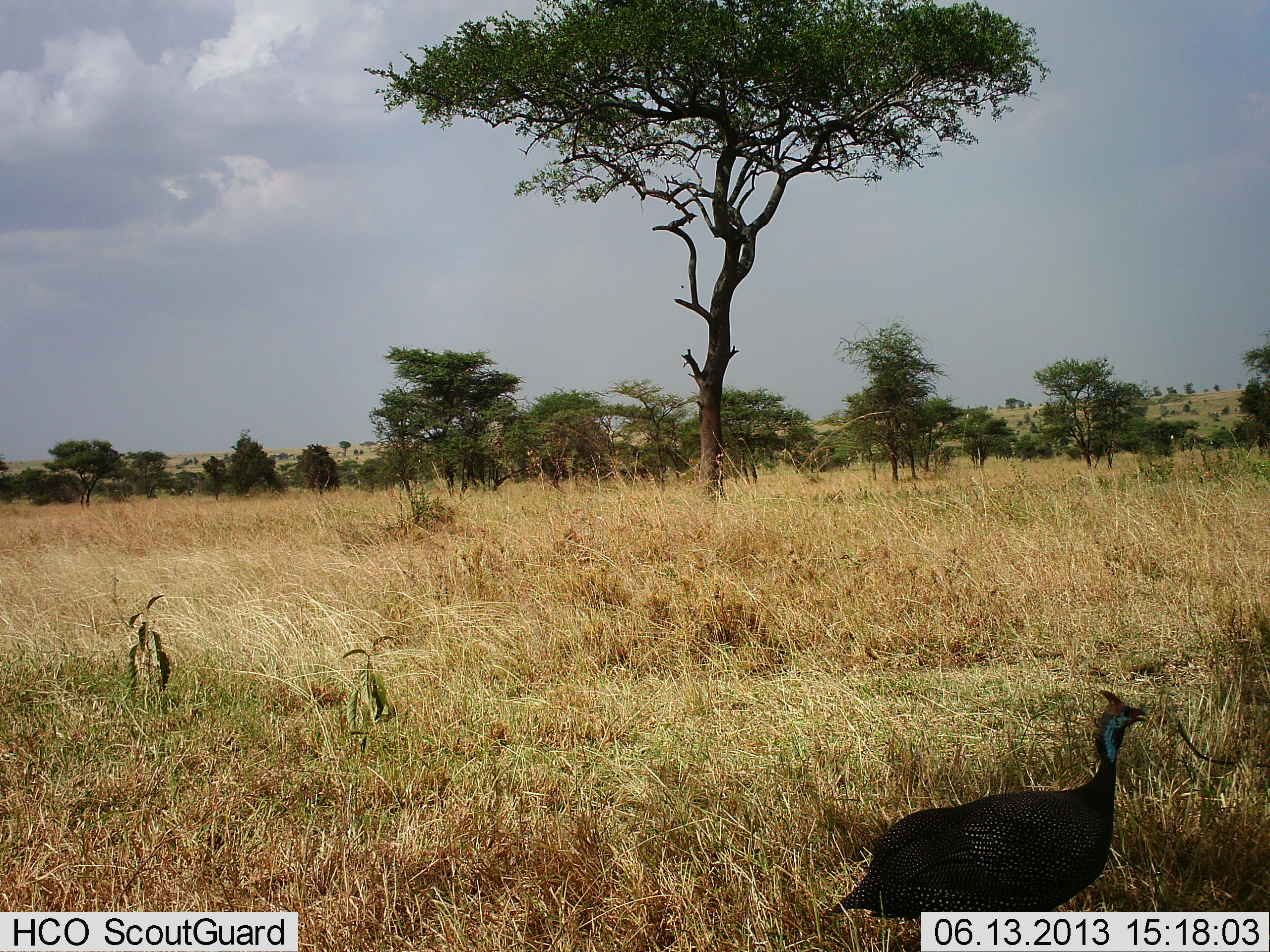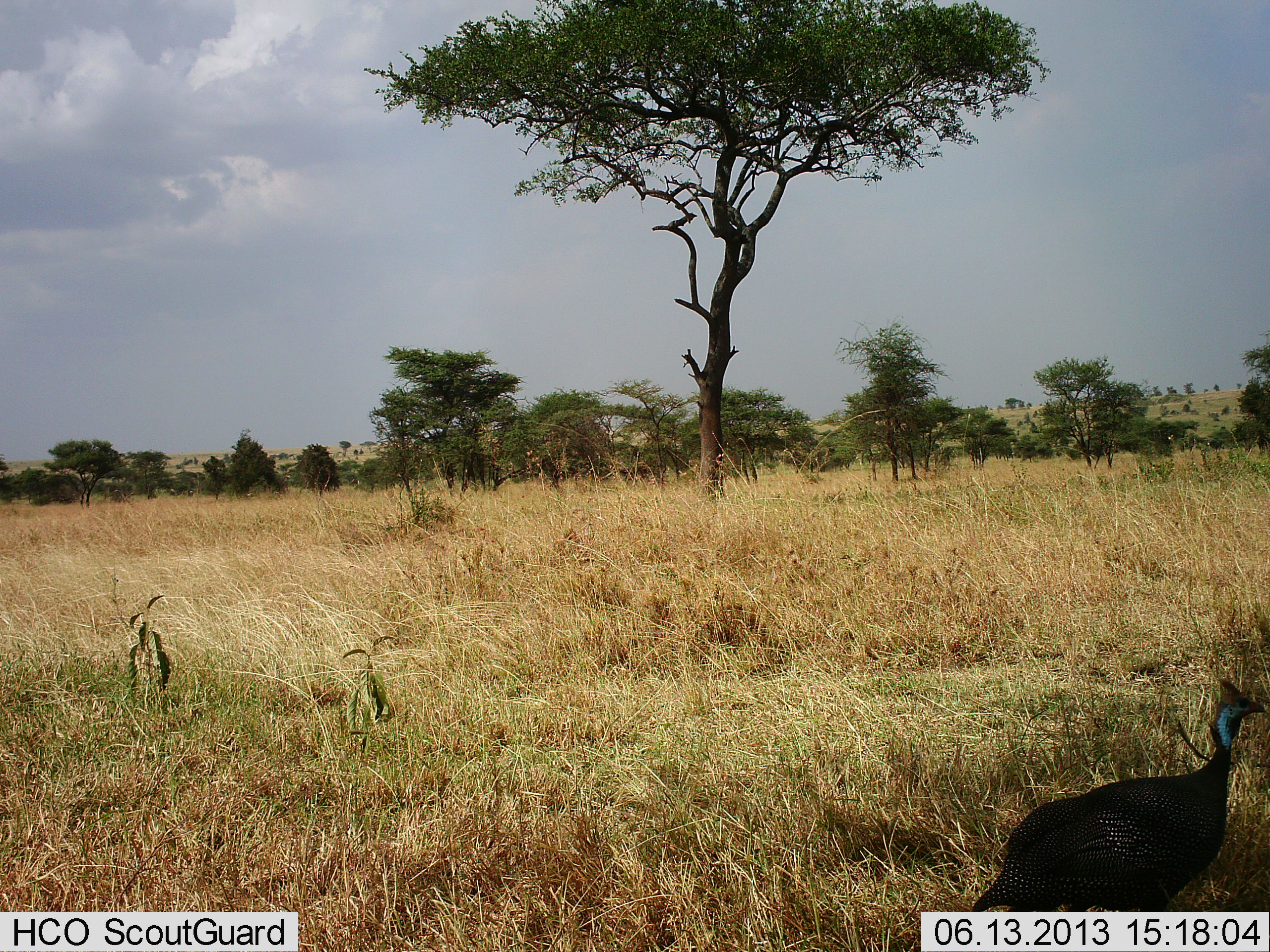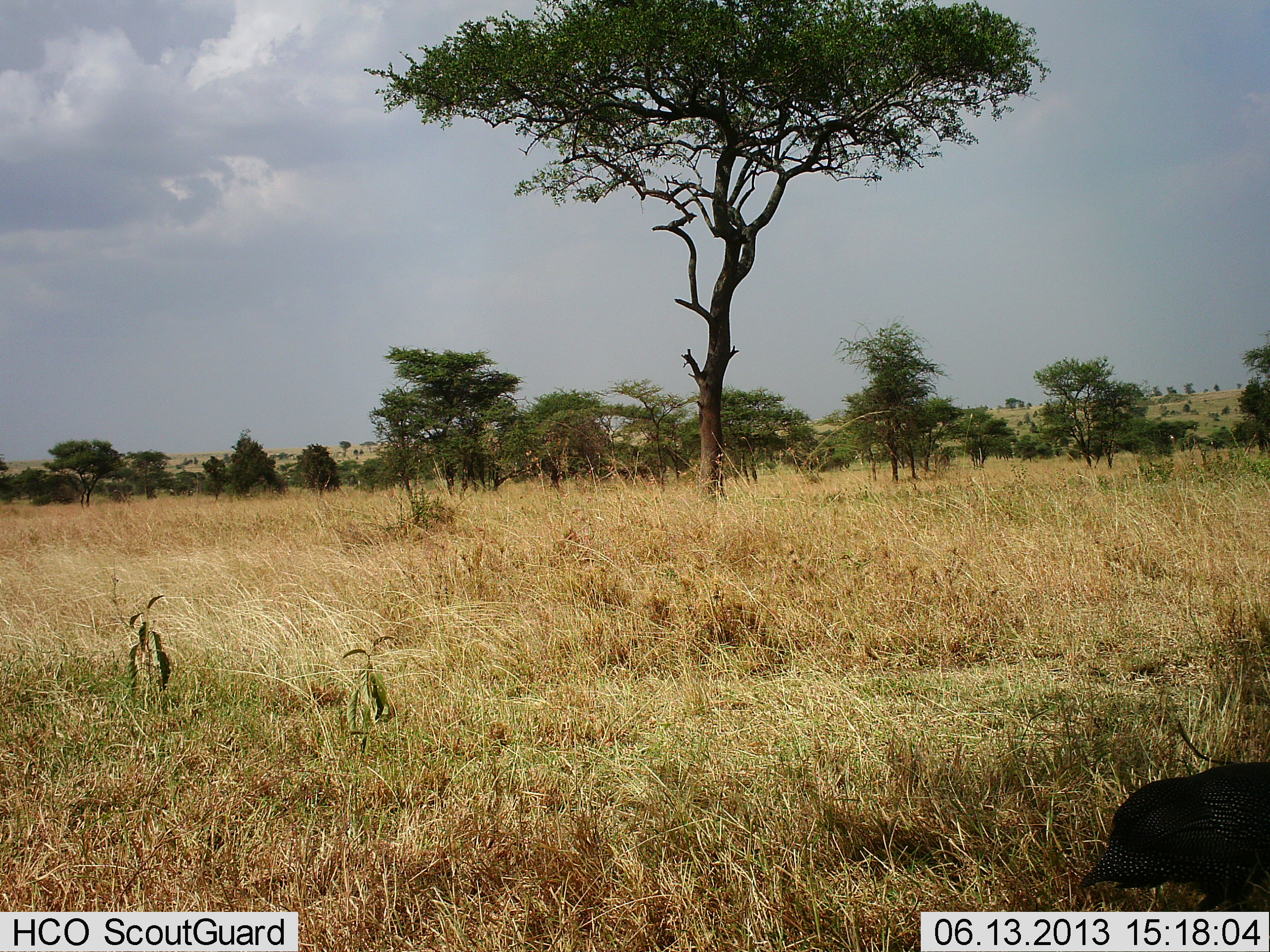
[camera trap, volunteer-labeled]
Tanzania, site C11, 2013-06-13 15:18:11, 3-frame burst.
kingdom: Animalia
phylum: Chordata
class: Aves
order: Galliformes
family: Numididae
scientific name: Numididae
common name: guinea fowl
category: guineafowl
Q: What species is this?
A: Guineafowl (guinea fowl) (Numididae).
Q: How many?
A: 1.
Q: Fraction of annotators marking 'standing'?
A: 19%.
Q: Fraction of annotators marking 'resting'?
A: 0%.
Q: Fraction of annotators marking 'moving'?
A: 88%.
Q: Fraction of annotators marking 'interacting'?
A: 0%.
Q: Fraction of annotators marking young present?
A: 0%.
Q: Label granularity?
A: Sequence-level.